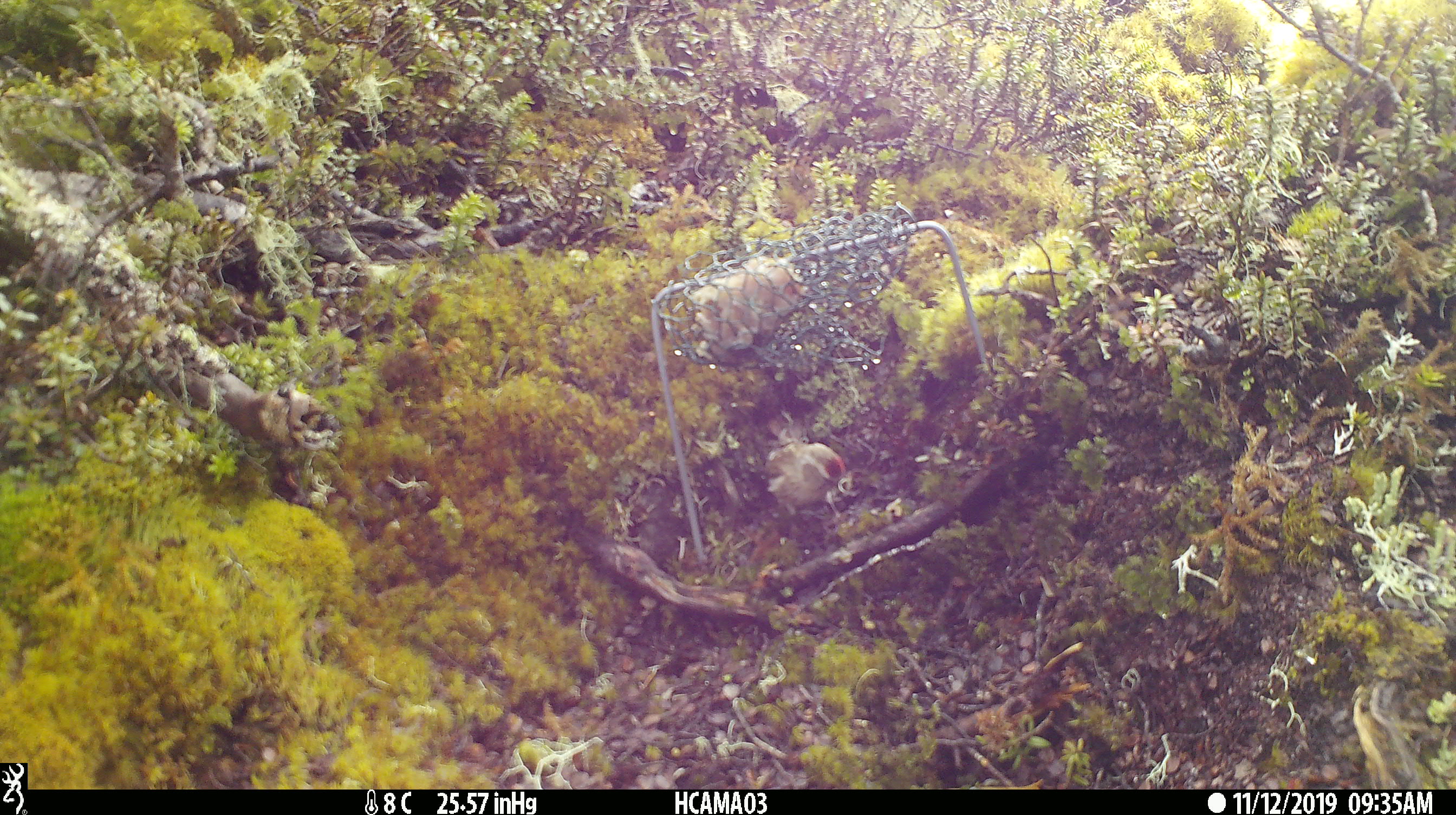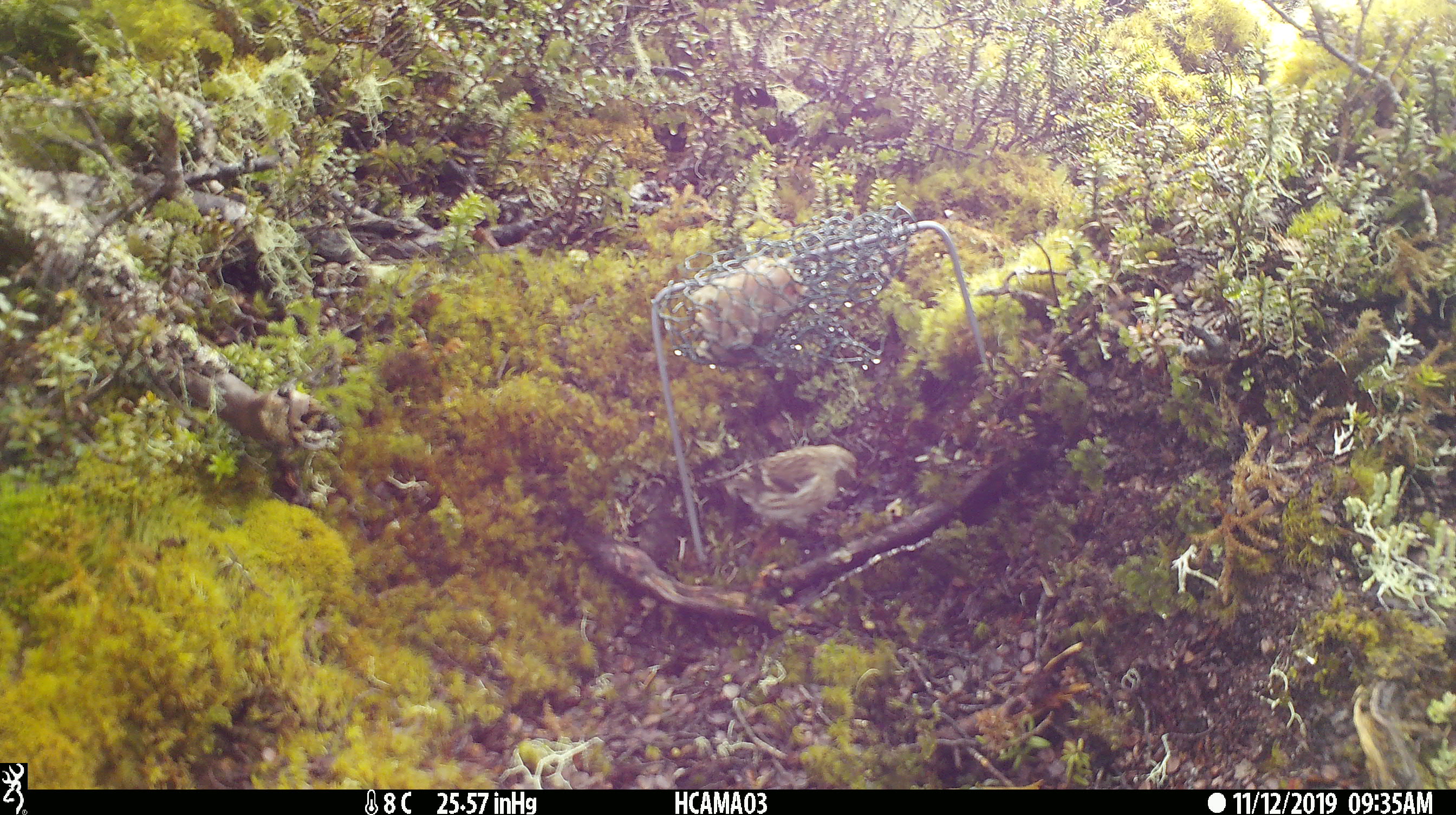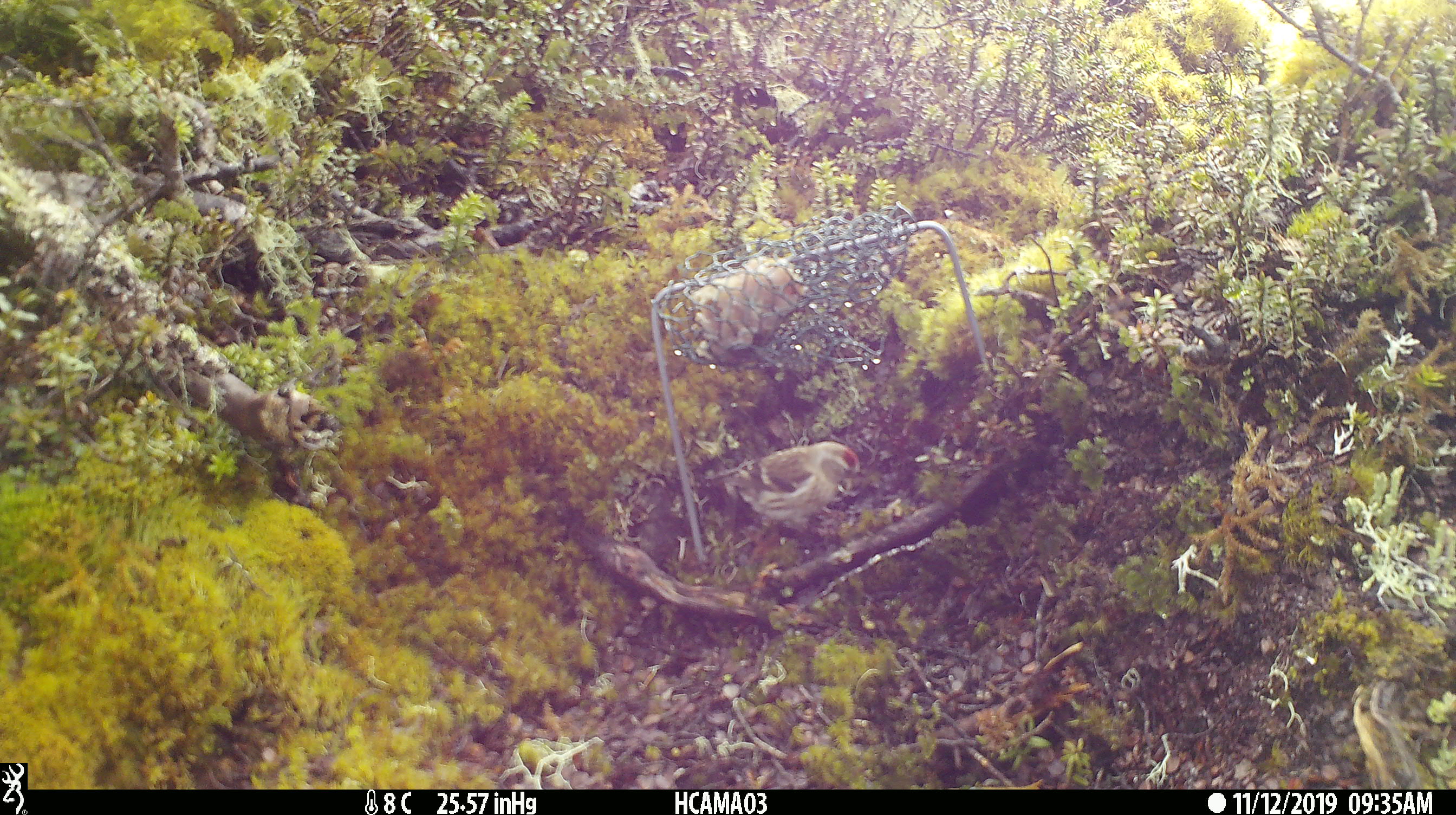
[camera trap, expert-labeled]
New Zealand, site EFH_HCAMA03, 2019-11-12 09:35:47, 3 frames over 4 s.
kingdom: Animalia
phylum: Chordata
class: Aves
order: Passeriformes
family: Fringillidae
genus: Acanthis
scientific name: Acanthis flammea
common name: common redpoll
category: redpoll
Redpoll (common redpoll) (Acanthis flammea).